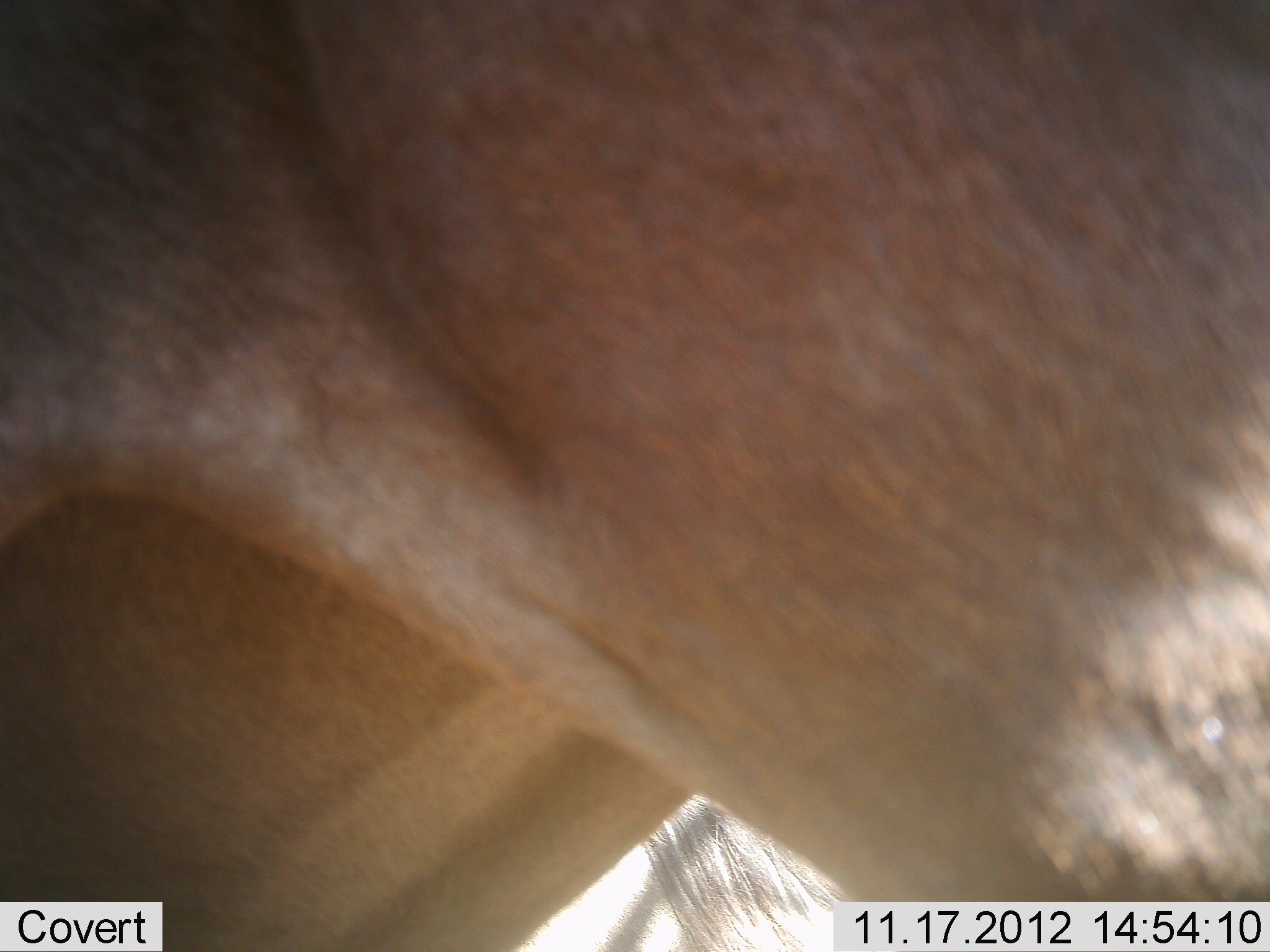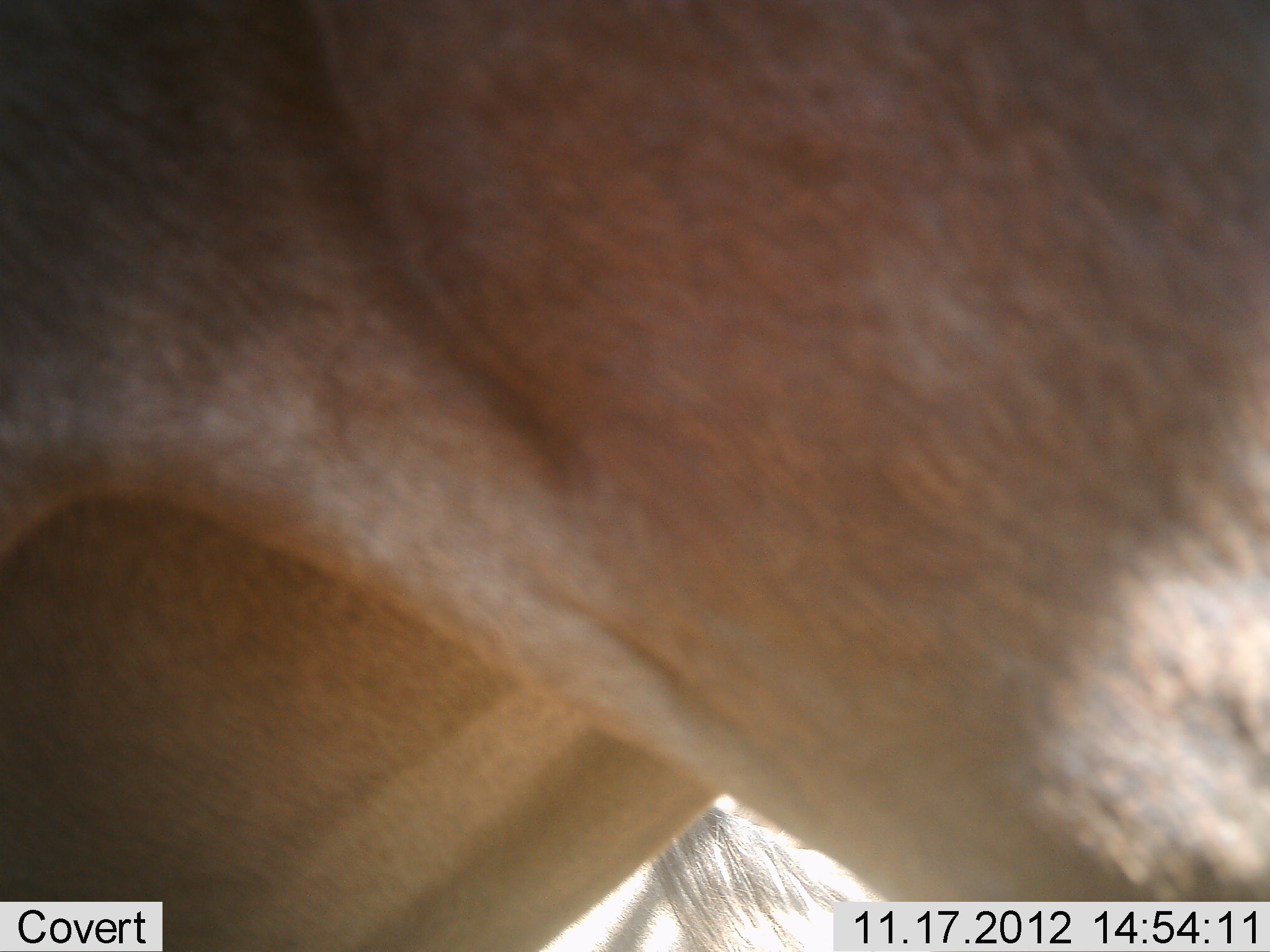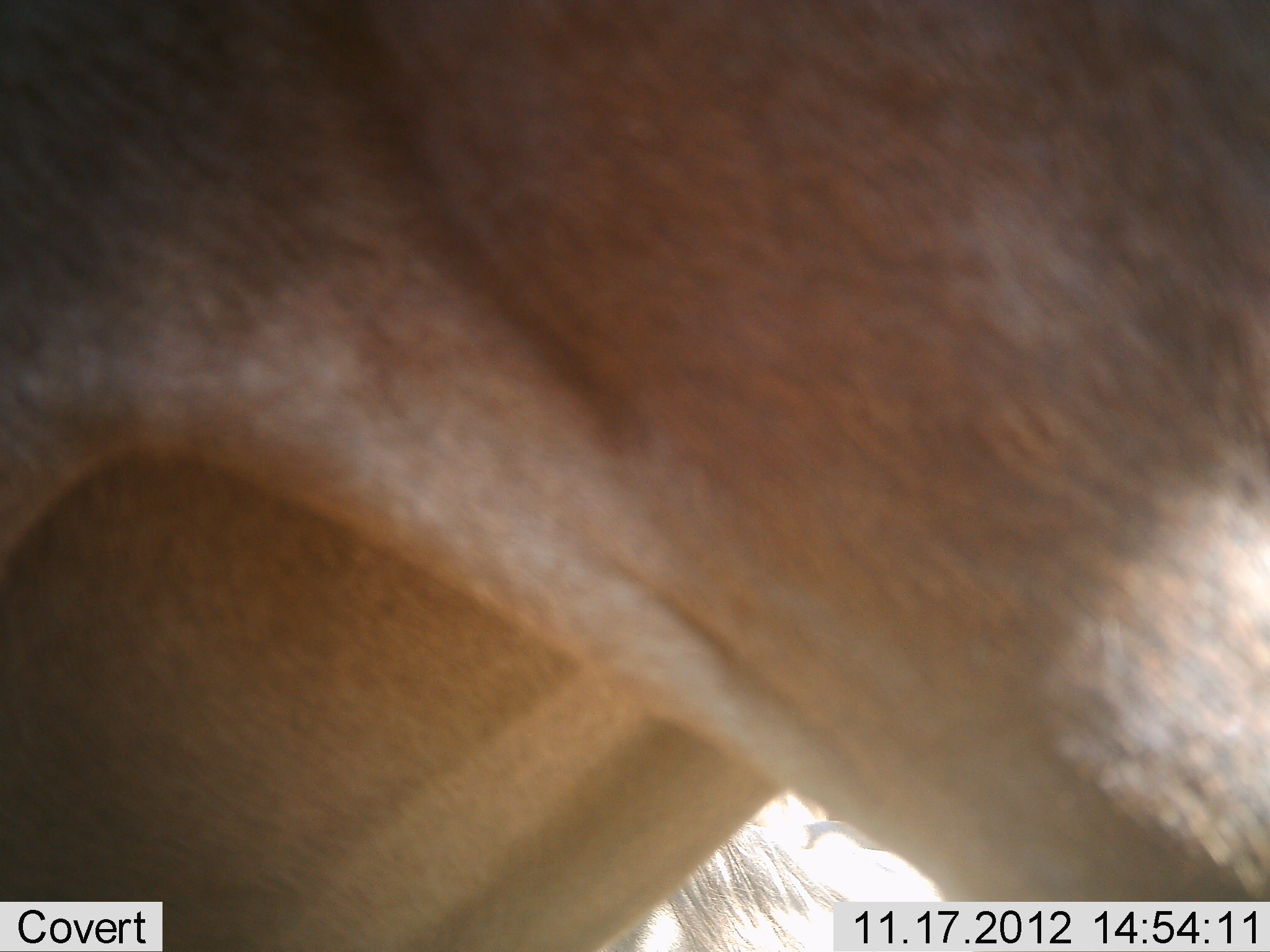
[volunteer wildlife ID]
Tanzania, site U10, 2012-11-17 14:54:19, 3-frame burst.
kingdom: Animalia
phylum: Chordata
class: Mammalia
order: Artiodactyla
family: Bovidae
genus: Connochaetes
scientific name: Connochaetes taurinus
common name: blue wildebeest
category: wildebeest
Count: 2.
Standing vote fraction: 67%.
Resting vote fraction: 33%.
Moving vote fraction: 11%.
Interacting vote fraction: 0%.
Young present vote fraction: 0%.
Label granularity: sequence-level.